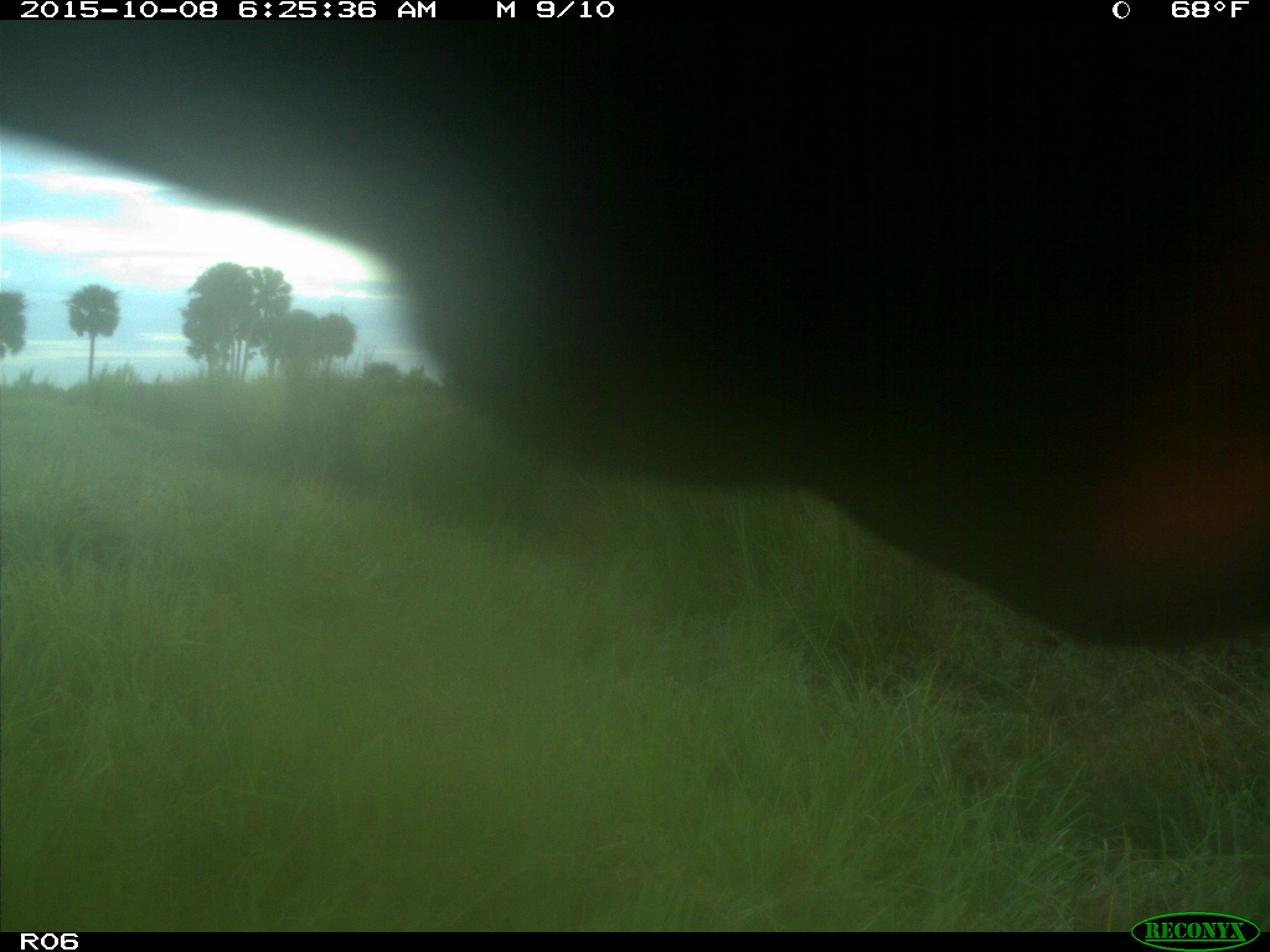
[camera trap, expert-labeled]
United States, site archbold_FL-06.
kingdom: Animalia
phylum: Chordata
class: Mammalia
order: Artiodactyla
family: Bovidae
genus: Bos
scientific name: Bos taurus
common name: domestic cow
Bos taurus (domestic cow).